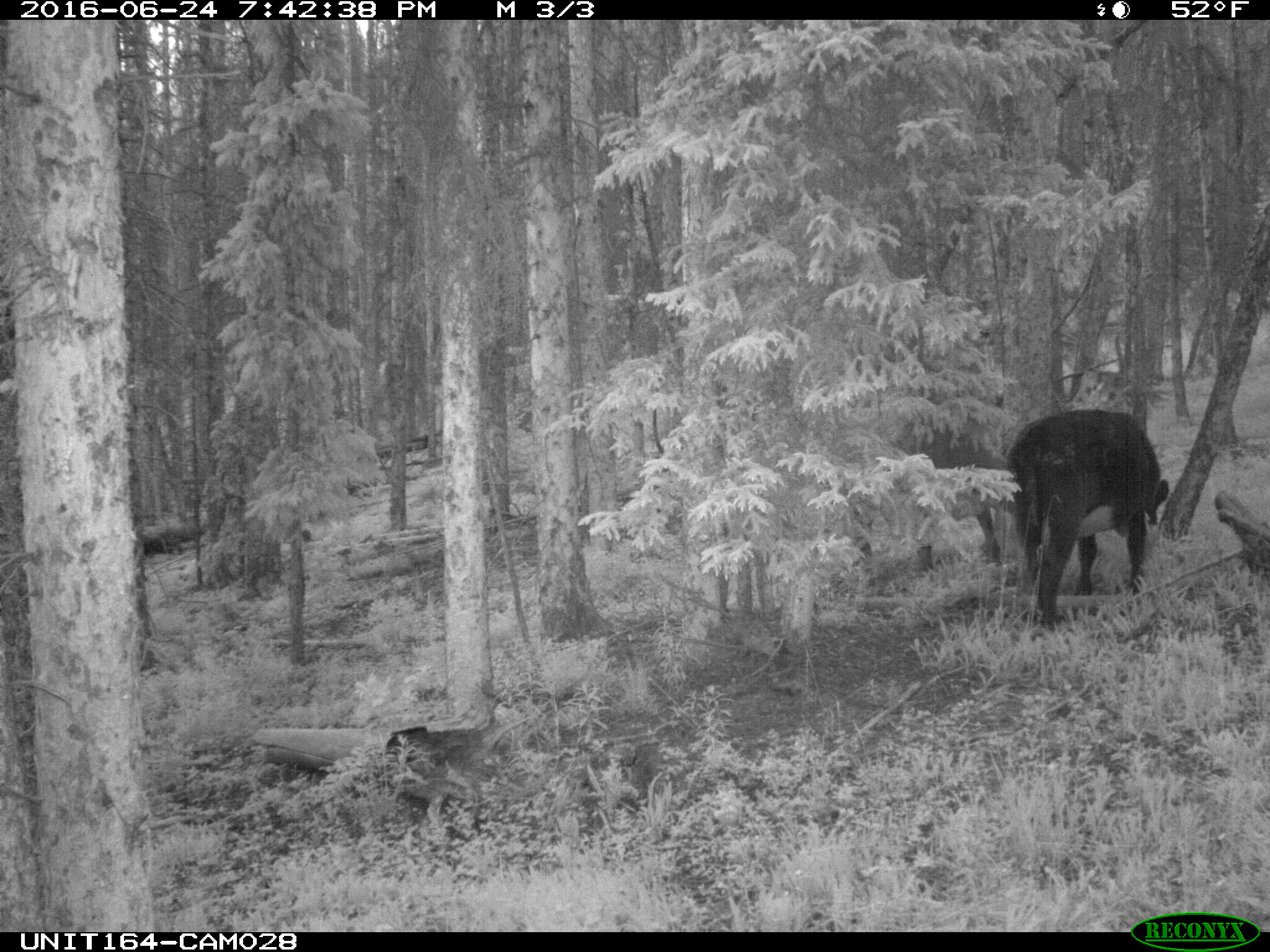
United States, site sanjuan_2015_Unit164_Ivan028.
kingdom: Animalia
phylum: Chordata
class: Mammalia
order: Artiodactyla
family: Bovidae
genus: Bos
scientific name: Bos taurus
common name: domestic cow